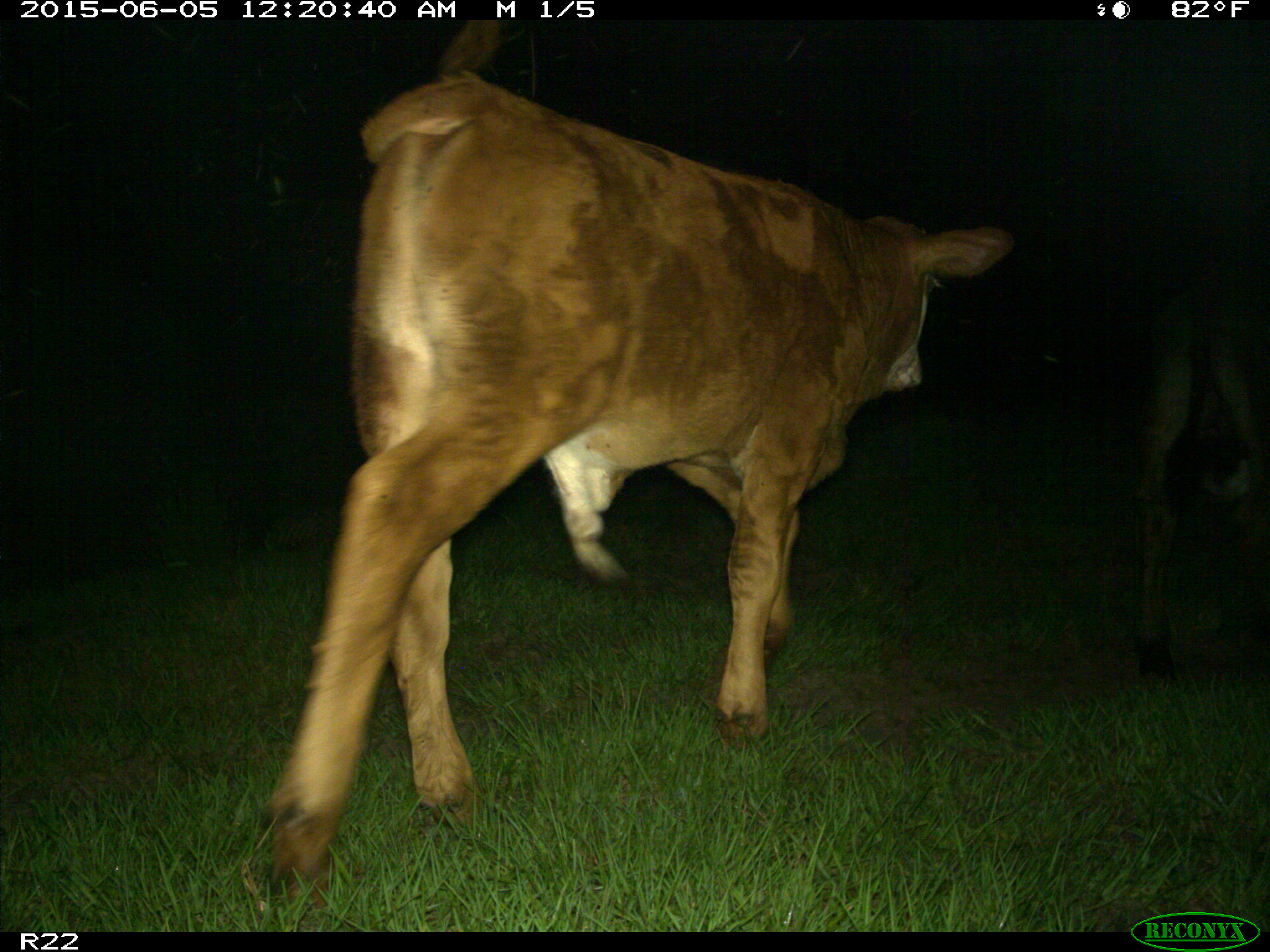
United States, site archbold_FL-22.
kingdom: Animalia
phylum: Chordata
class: Mammalia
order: Artiodactyla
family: Bovidae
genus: Bos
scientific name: Bos taurus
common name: domestic cow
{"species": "Bos taurus (domestic cow)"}